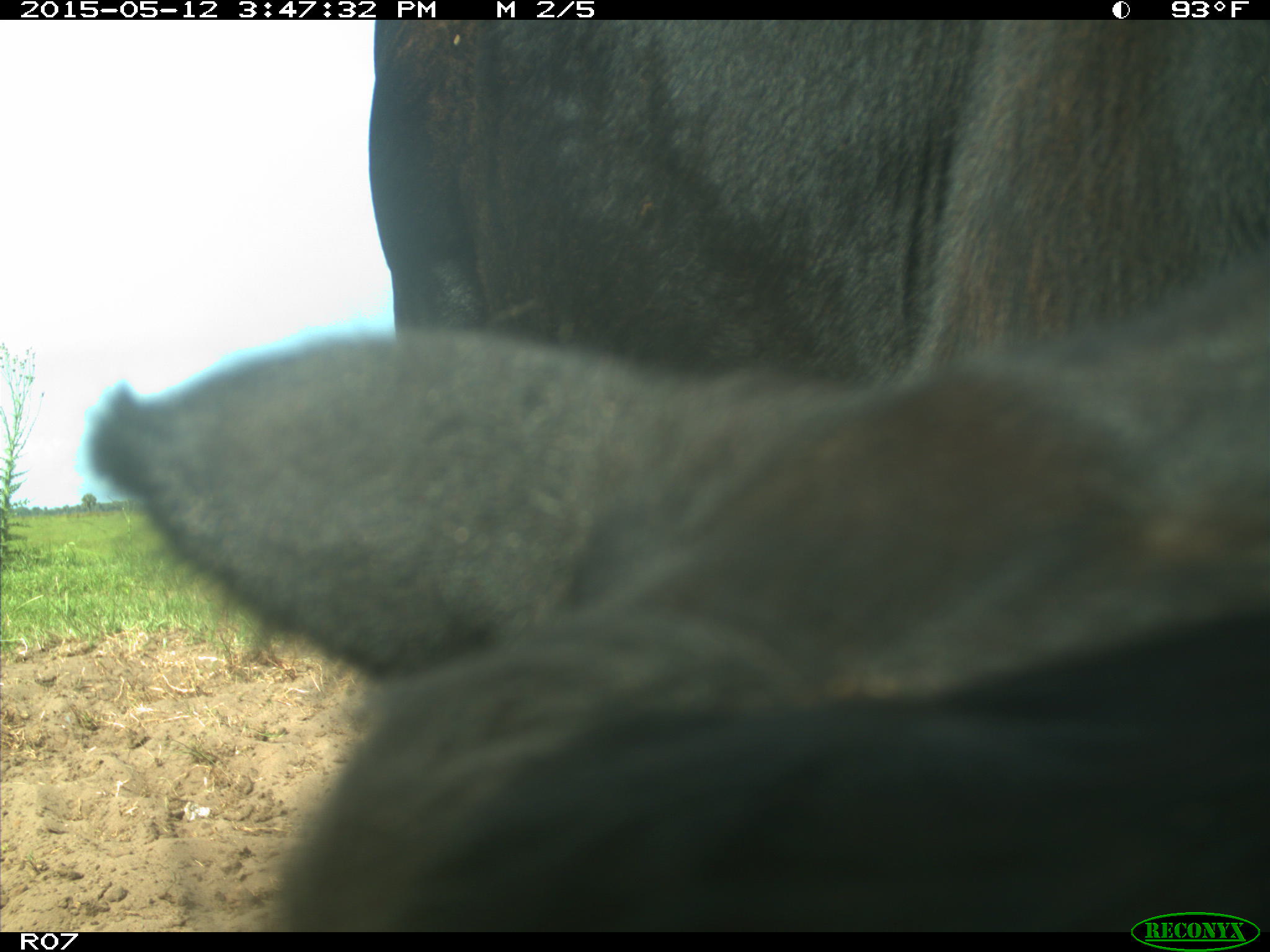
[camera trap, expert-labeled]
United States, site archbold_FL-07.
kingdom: Animalia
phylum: Chordata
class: Mammalia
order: Artiodactyla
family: Bovidae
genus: Bos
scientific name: Bos taurus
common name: domestic cow